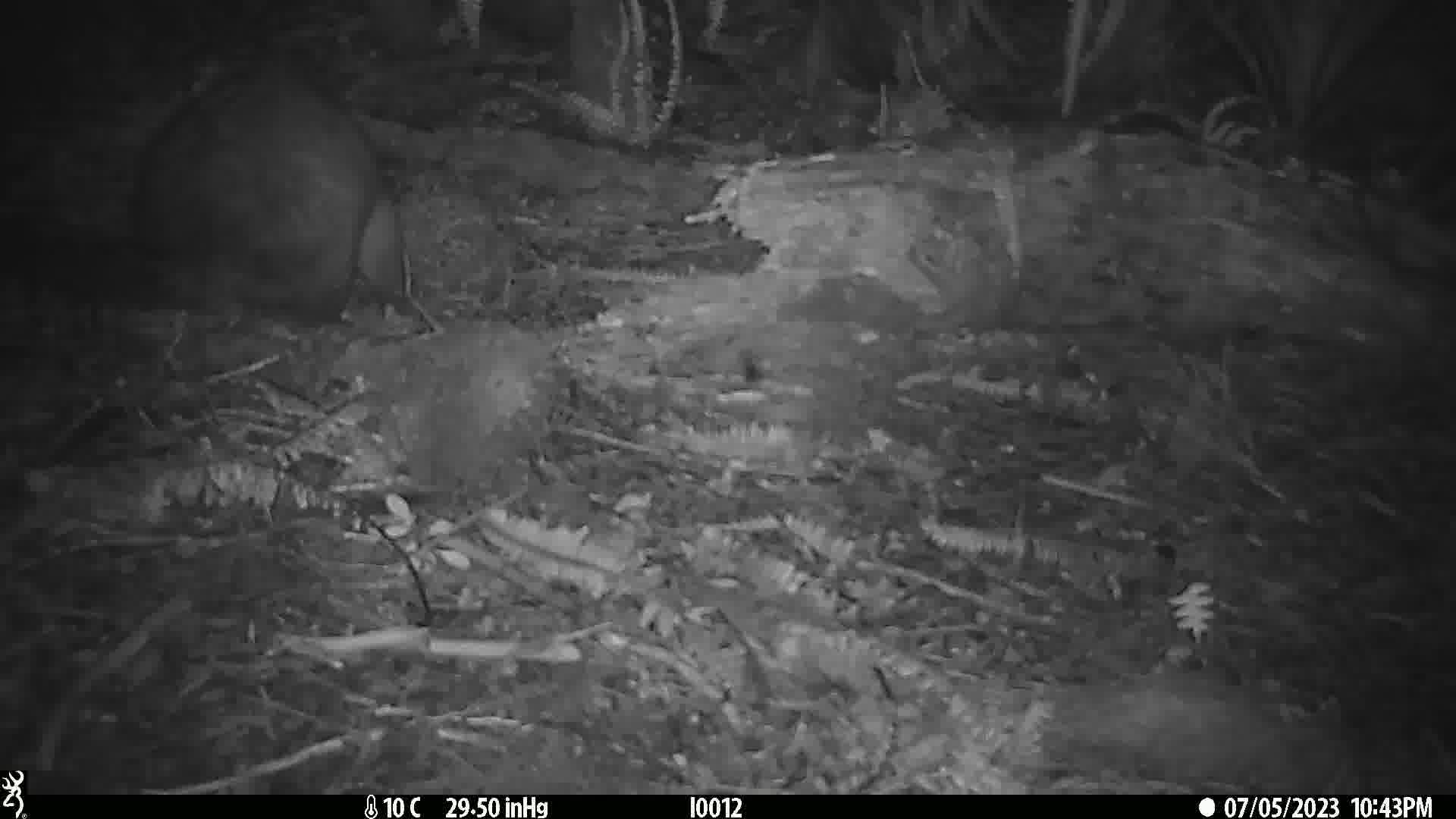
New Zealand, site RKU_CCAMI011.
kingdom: Animalia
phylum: Chordata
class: Mammalia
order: Diprotodontia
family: Phalangeridae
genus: Trichosurus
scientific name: Trichosurus vulpecula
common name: common brushtail possum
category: possum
Possum (common brushtail possum) (Trichosurus vulpecula).